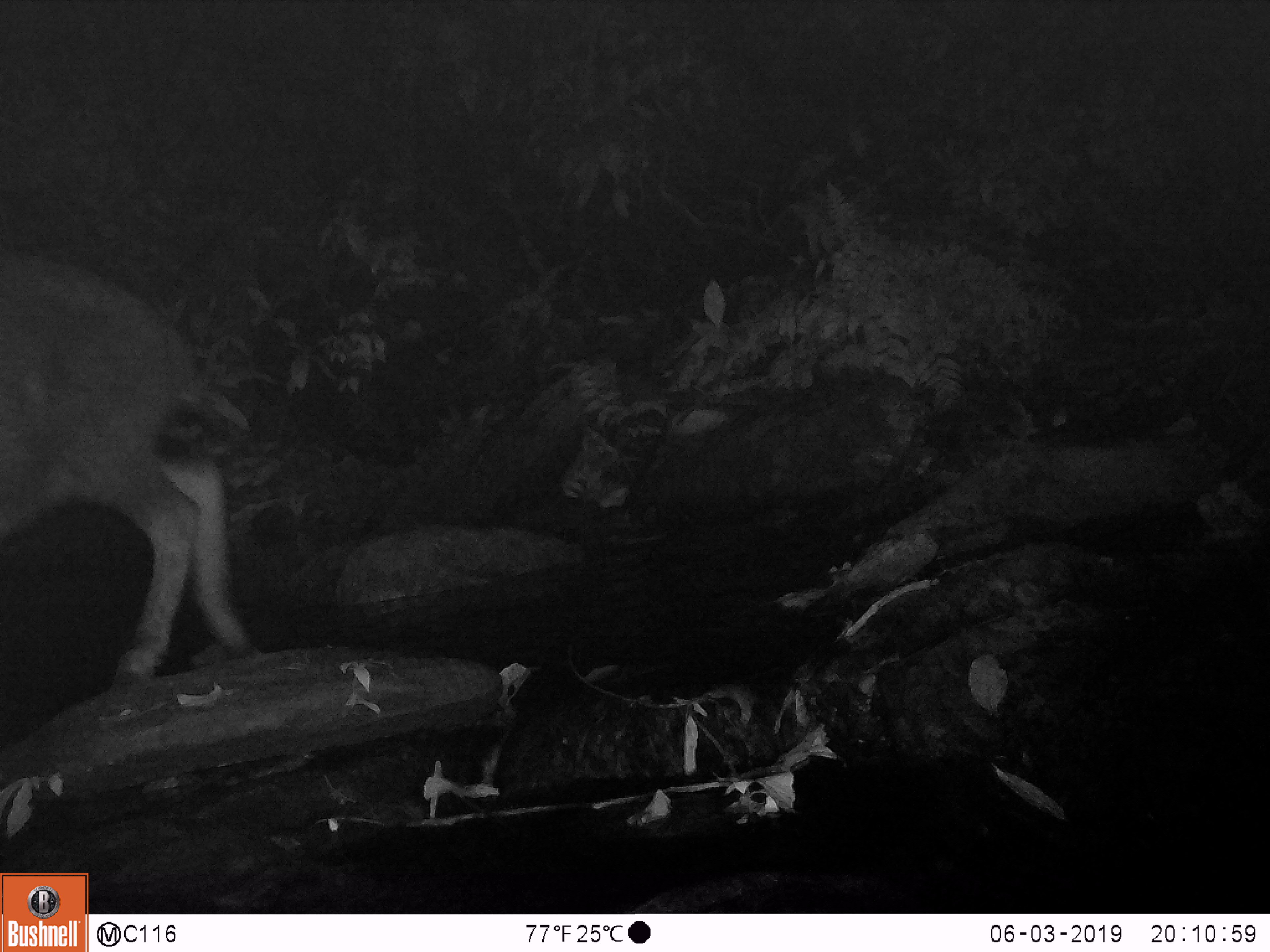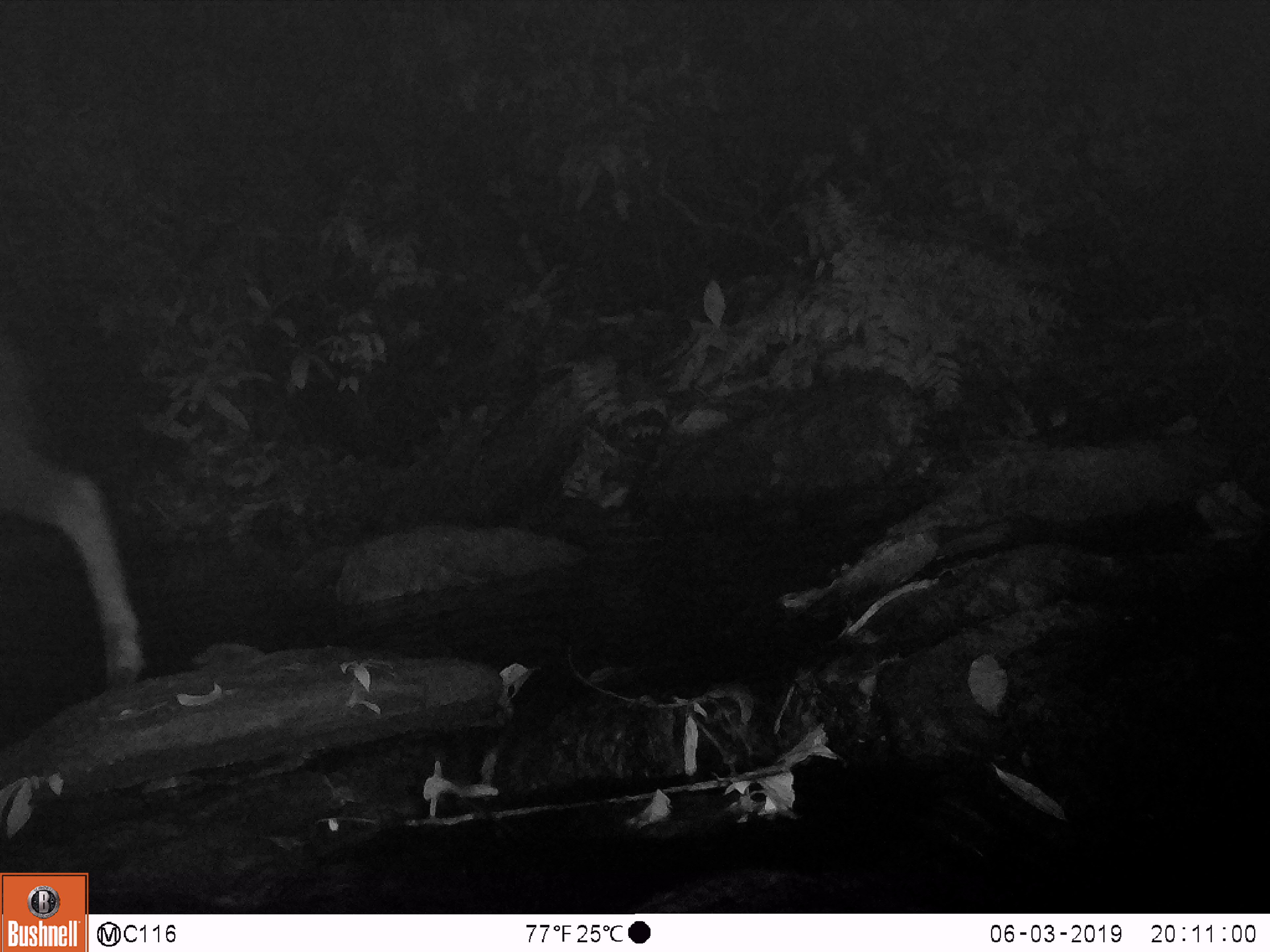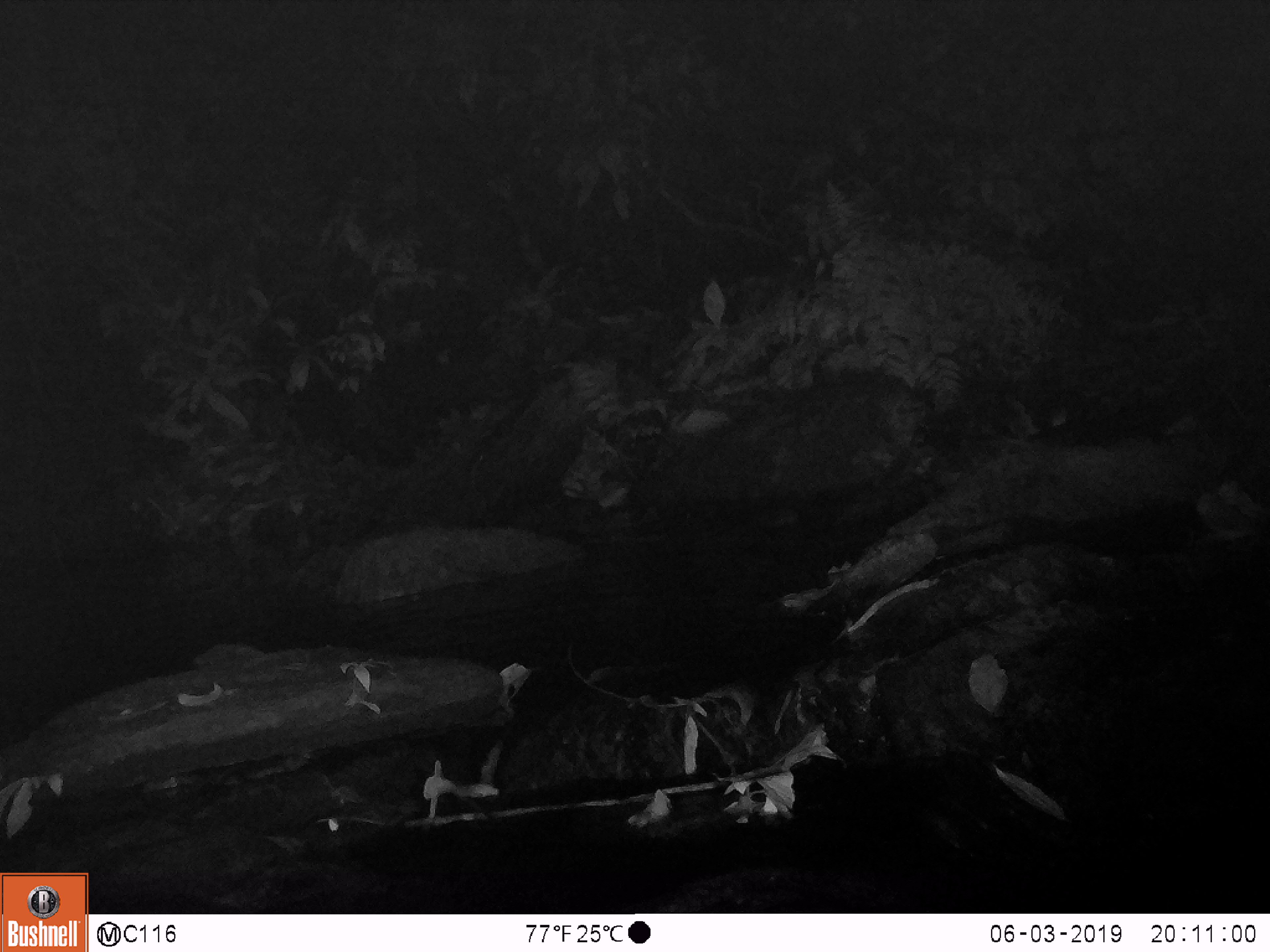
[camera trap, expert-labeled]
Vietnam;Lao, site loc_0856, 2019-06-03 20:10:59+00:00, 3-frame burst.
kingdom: Animalia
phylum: Chordata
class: Mammalia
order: Artiodactyla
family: Bovidae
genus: Capricornis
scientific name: Capricornis sumatraensis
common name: chinese serow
Chinese serow (Capricornis sumatraensis). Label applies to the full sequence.